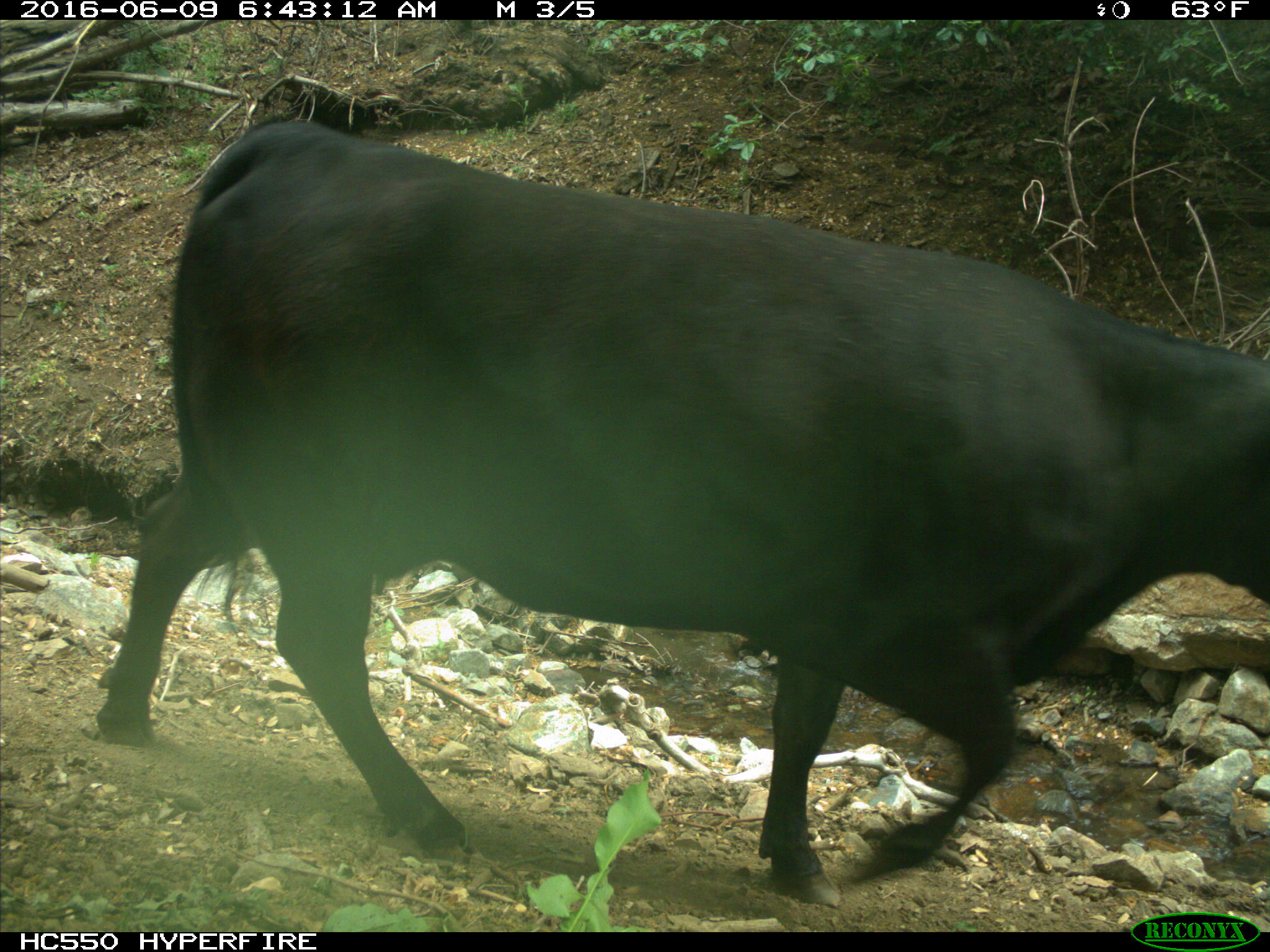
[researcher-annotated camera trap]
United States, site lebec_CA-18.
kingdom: Animalia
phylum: Chordata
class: Mammalia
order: Artiodactyla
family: Bovidae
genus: Bos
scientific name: Bos taurus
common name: domestic cow